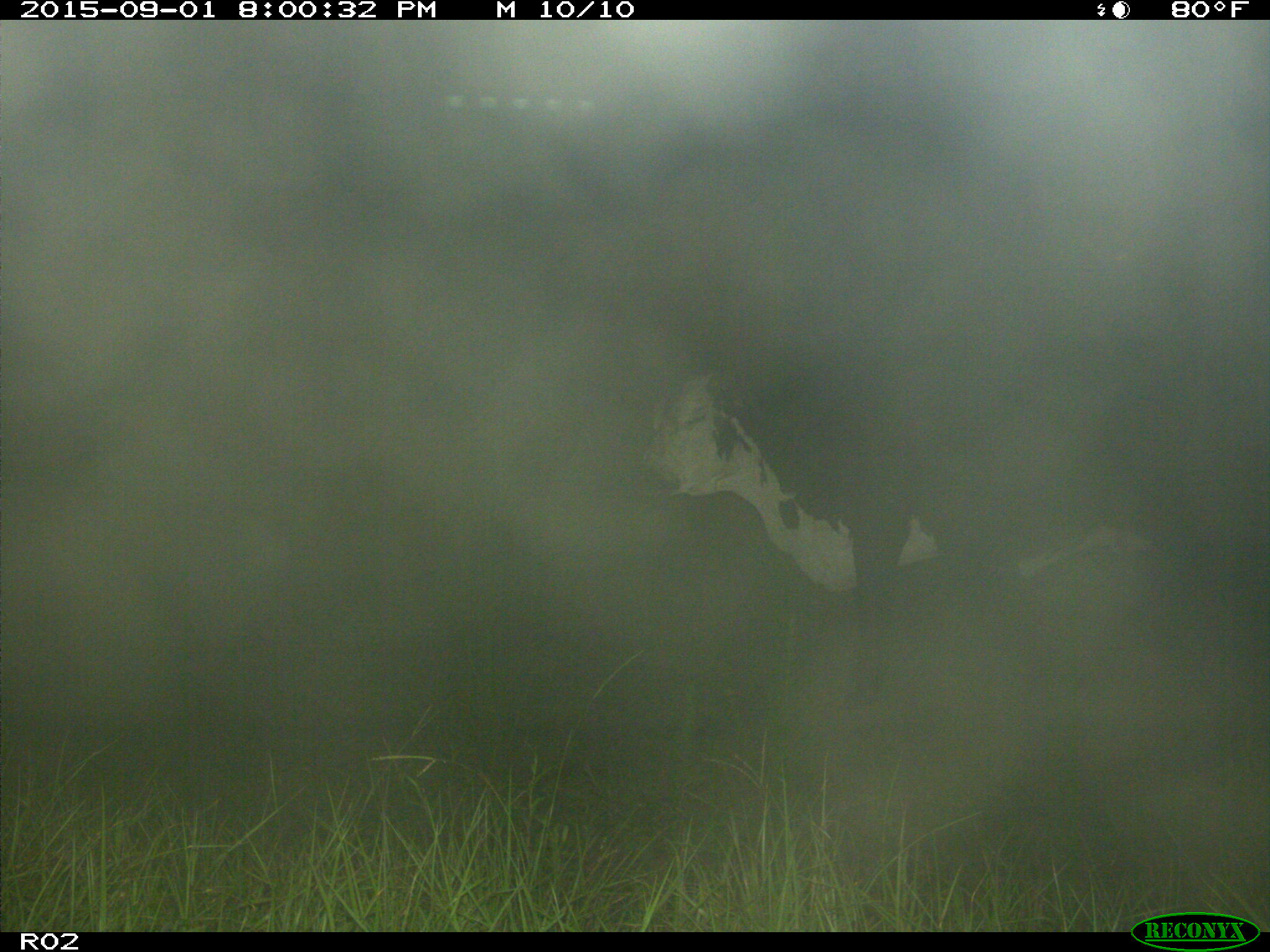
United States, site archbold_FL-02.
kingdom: Animalia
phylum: Chordata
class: Mammalia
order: Artiodactyla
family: Bovidae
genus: Bos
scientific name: Bos taurus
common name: domestic cow